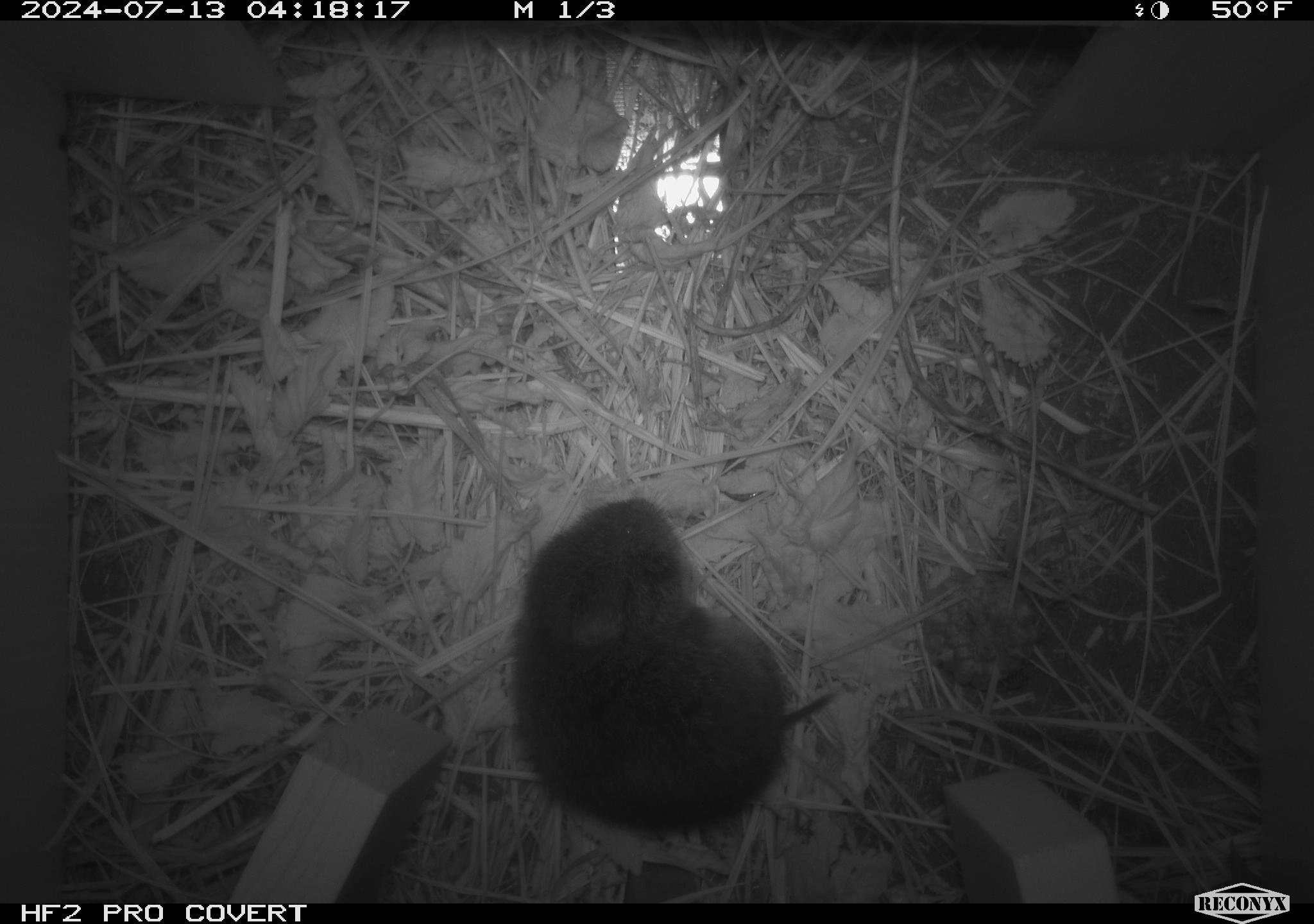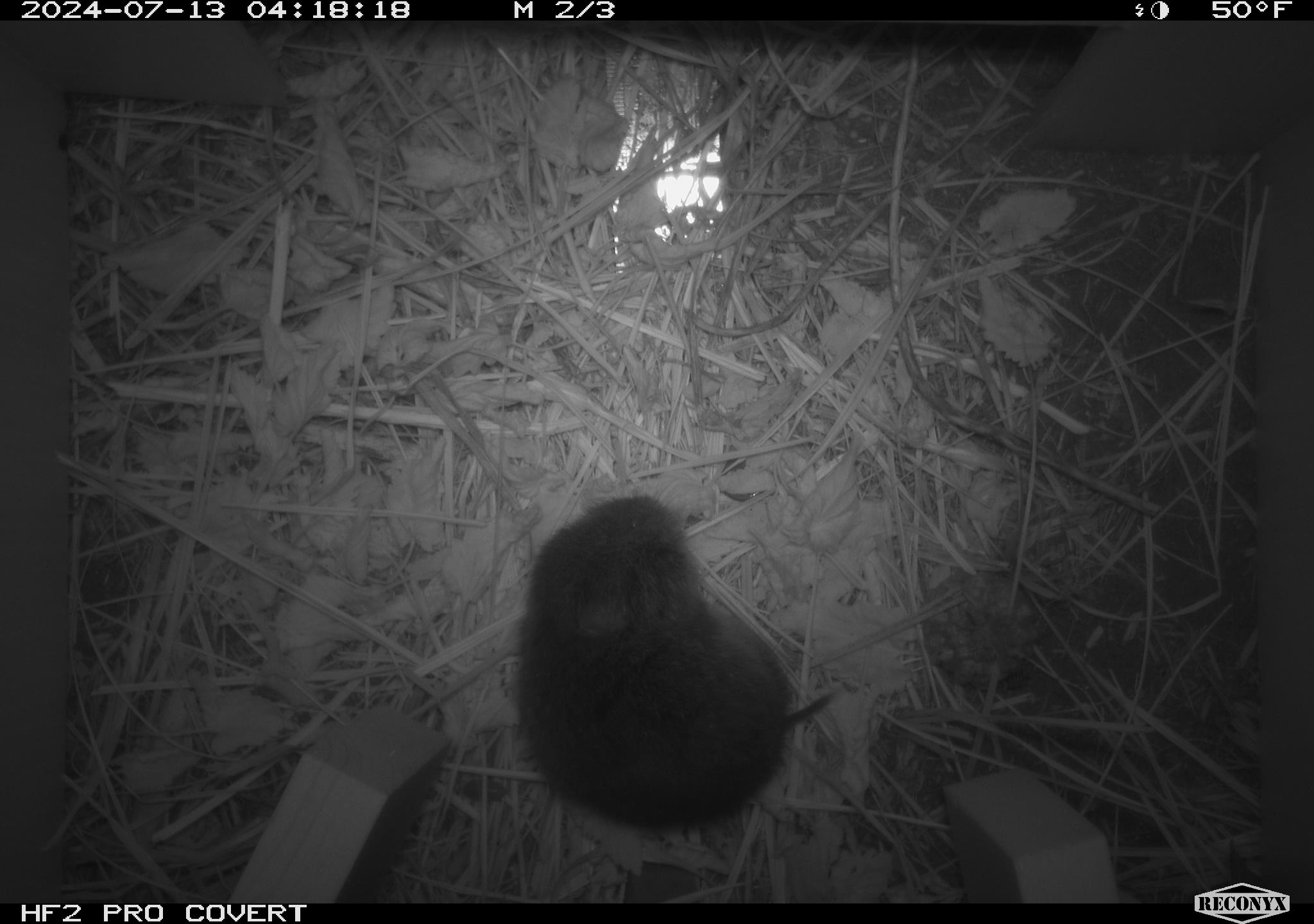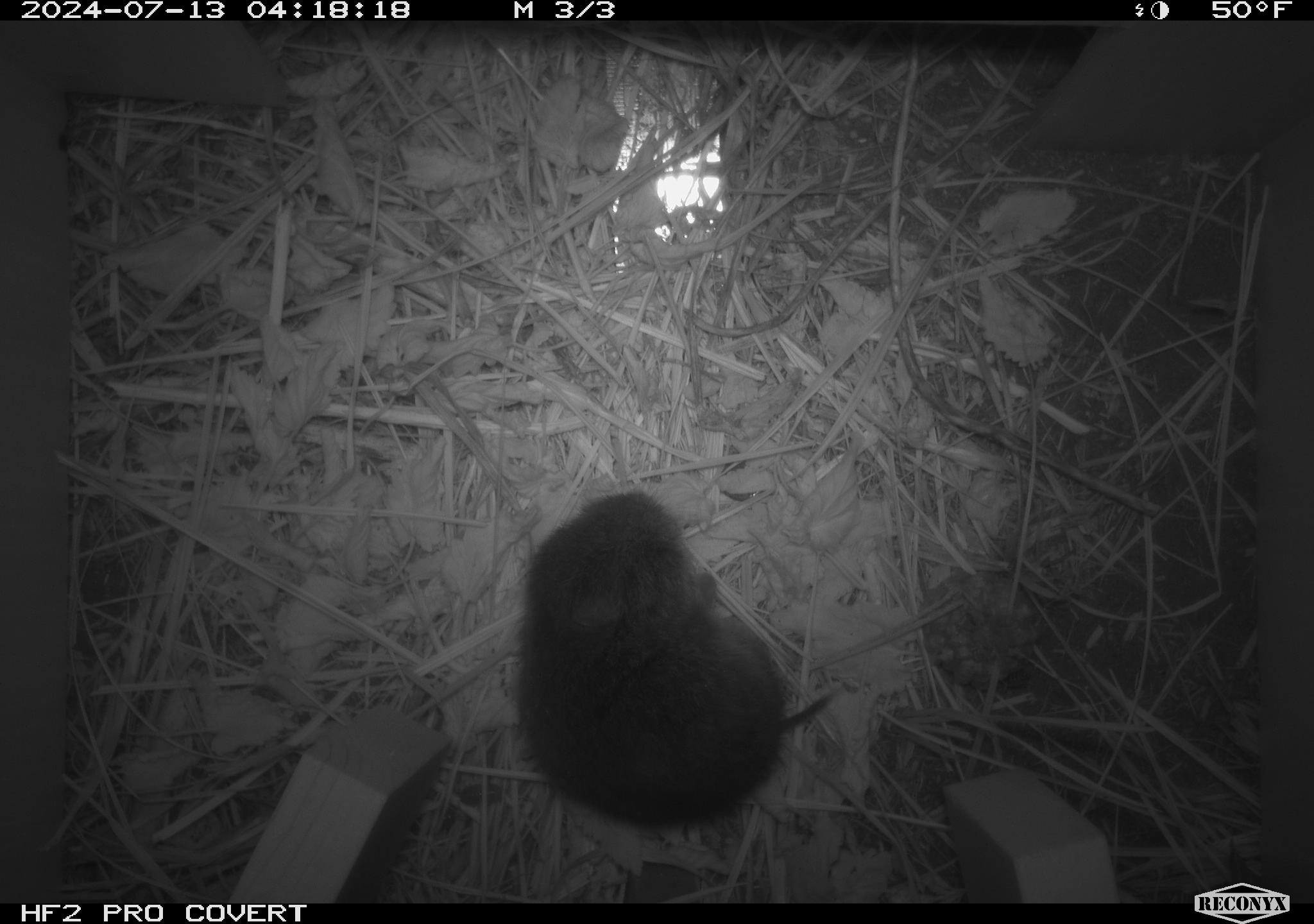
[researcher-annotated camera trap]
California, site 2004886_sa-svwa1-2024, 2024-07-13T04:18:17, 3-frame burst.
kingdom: Animalia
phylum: Chordata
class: Mammalia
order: Rodentia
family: Cricetidae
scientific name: Arvicolinae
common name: voles, lemmings, and muskrats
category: arvicolinae subfamily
Arvicolinae subfamily (voles, lemmings, and muskrats) (Arvicolinae).